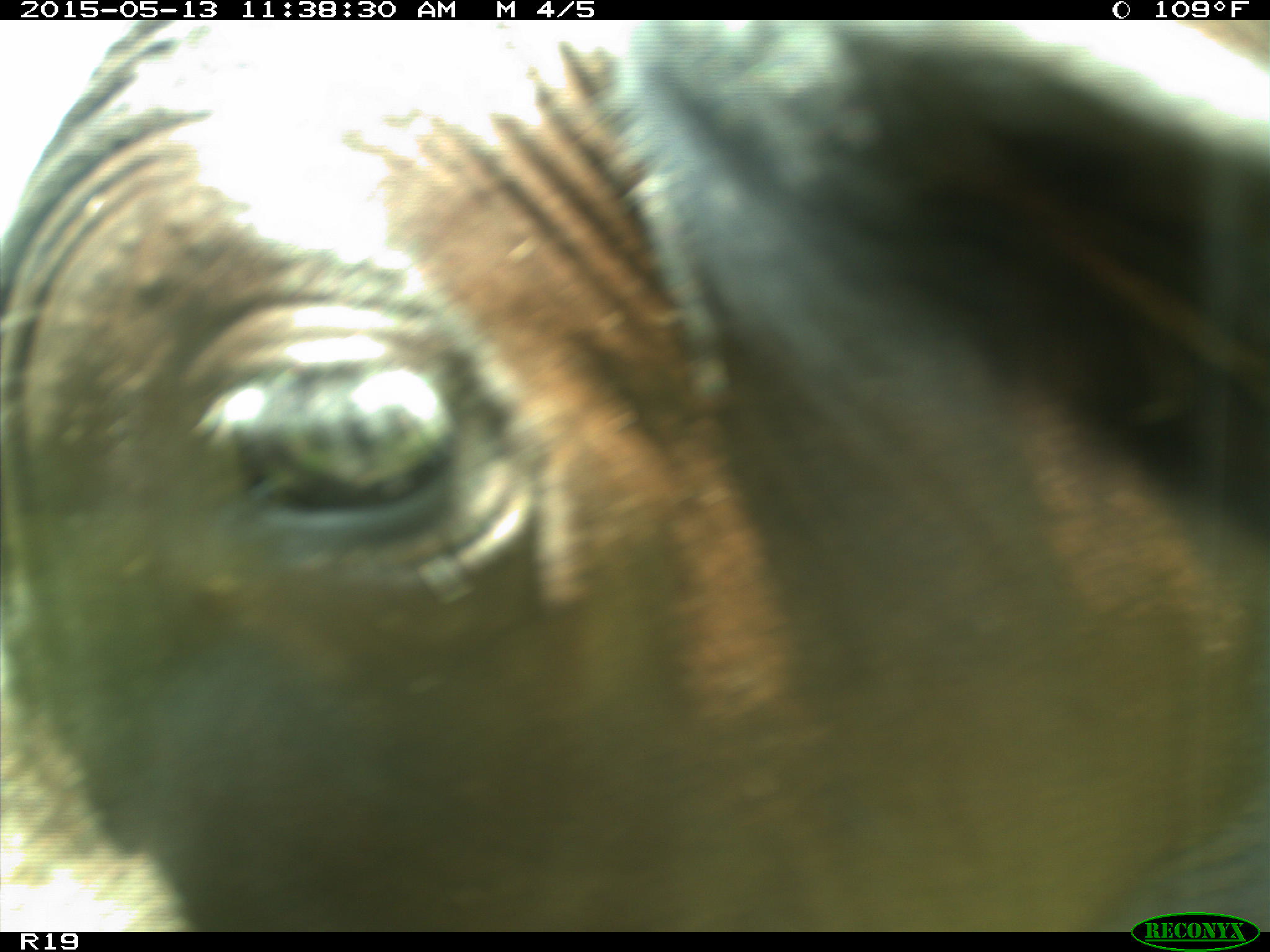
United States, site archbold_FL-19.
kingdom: Animalia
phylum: Chordata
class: Mammalia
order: Artiodactyla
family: Bovidae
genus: Bos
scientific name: Bos taurus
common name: domestic cow